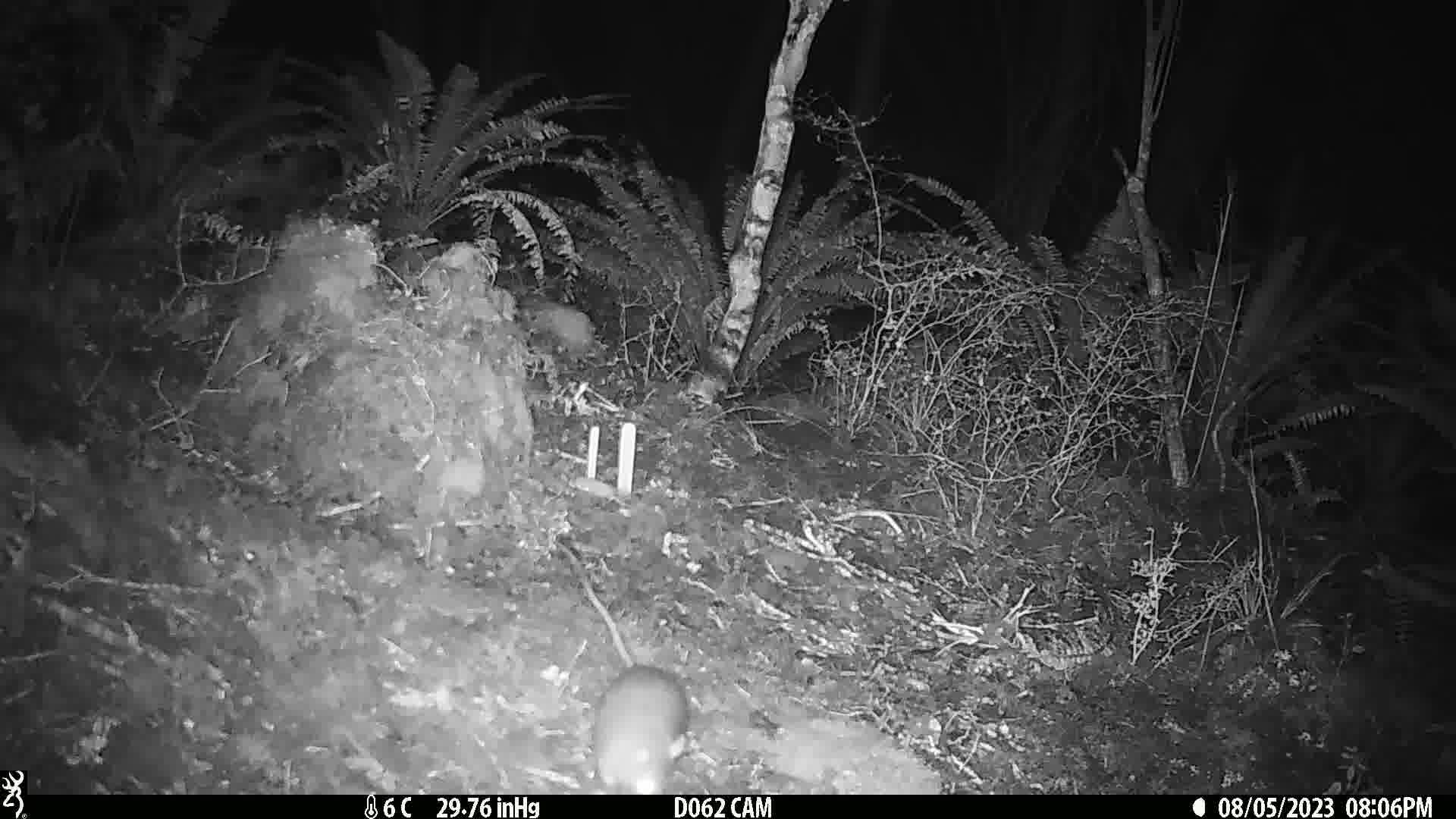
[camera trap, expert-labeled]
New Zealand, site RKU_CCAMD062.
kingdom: Animalia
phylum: Chordata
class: Mammalia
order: Rodentia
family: Muridae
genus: Rattus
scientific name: Rattus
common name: rat